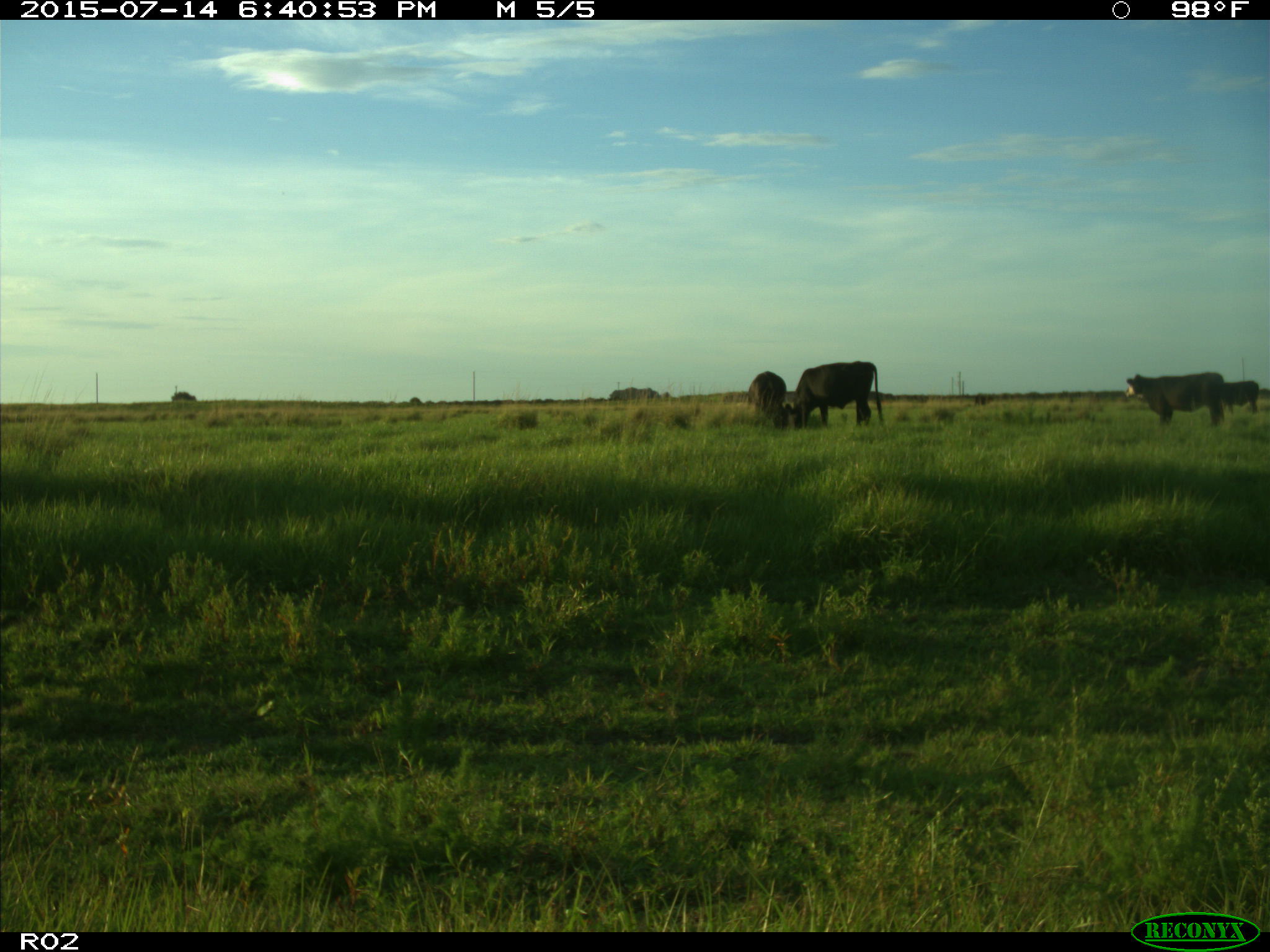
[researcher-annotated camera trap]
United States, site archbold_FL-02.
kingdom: Animalia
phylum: Chordata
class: Mammalia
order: Artiodactyla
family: Bovidae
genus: Bos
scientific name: Bos taurus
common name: domestic cow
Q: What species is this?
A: Bos taurus (domestic cow).